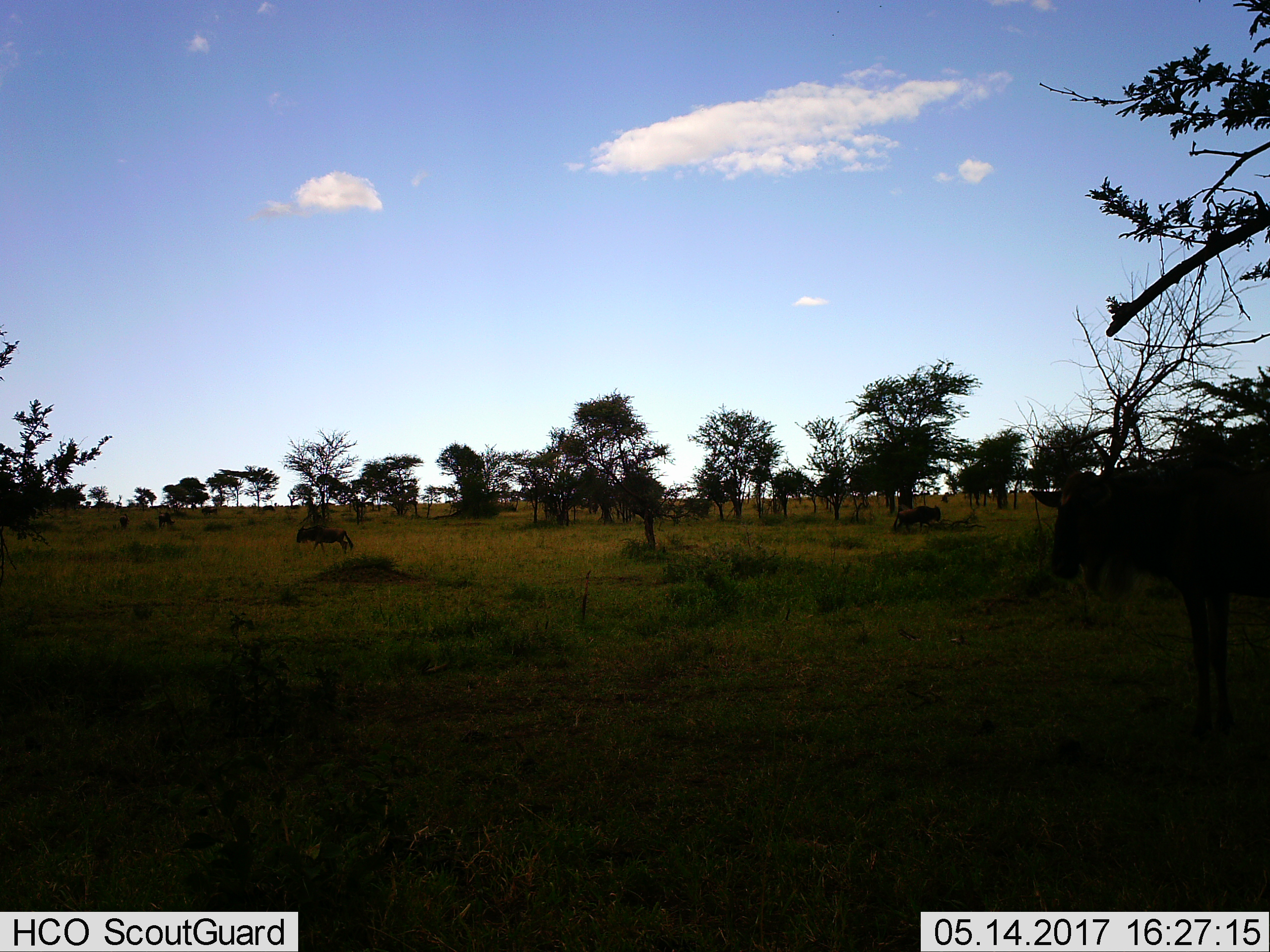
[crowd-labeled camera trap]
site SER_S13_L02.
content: unidentified animal